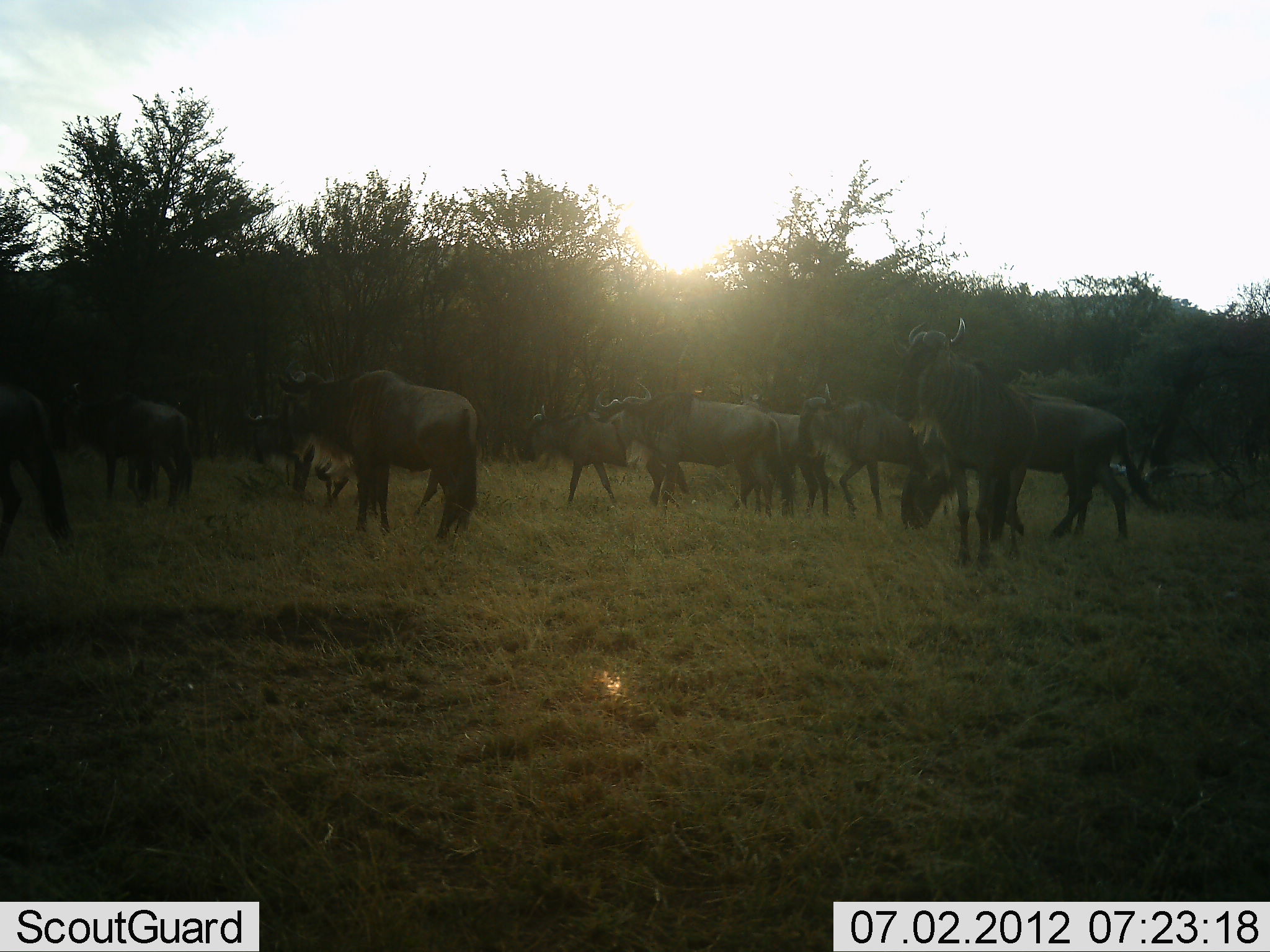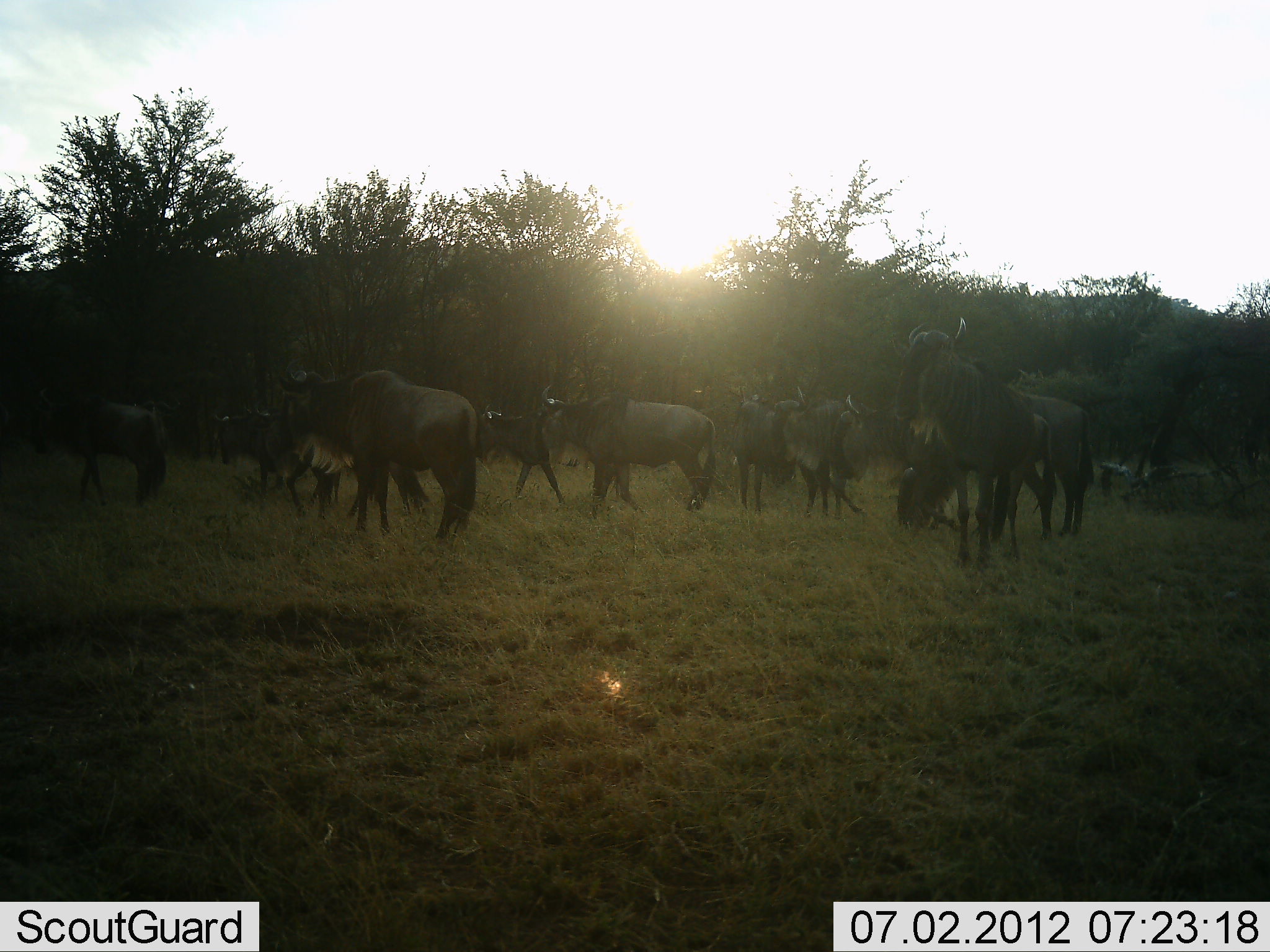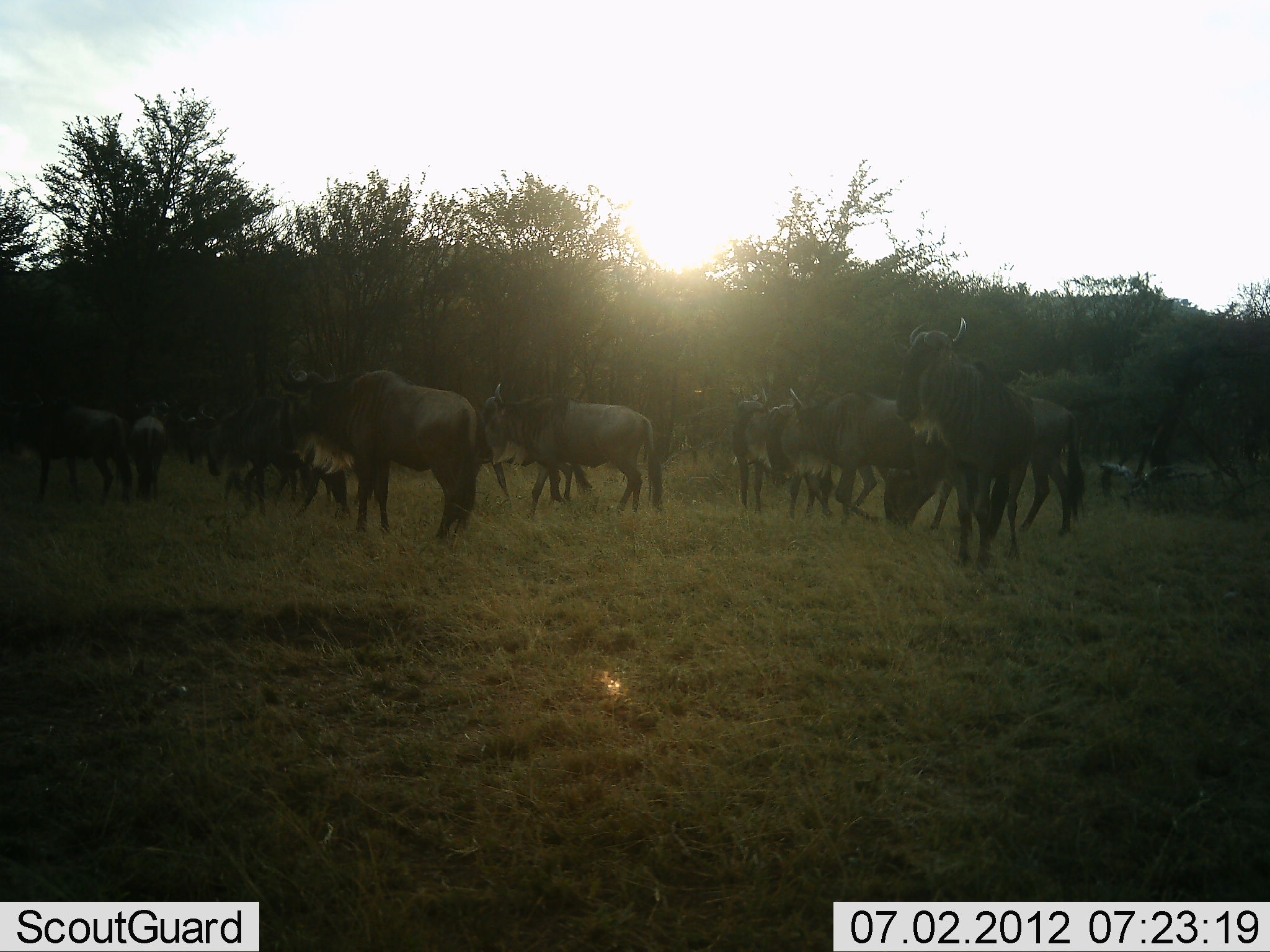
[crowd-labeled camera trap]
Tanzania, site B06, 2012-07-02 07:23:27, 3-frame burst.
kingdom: Animalia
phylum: Chordata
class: Mammalia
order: Artiodactyla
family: Bovidae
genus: Connochaetes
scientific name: Connochaetes taurinus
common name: blue wildebeest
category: wildebeest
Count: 11-50.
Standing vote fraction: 70%.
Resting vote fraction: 0%.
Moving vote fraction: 90%.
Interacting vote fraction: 0%.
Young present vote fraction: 0%.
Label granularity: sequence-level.